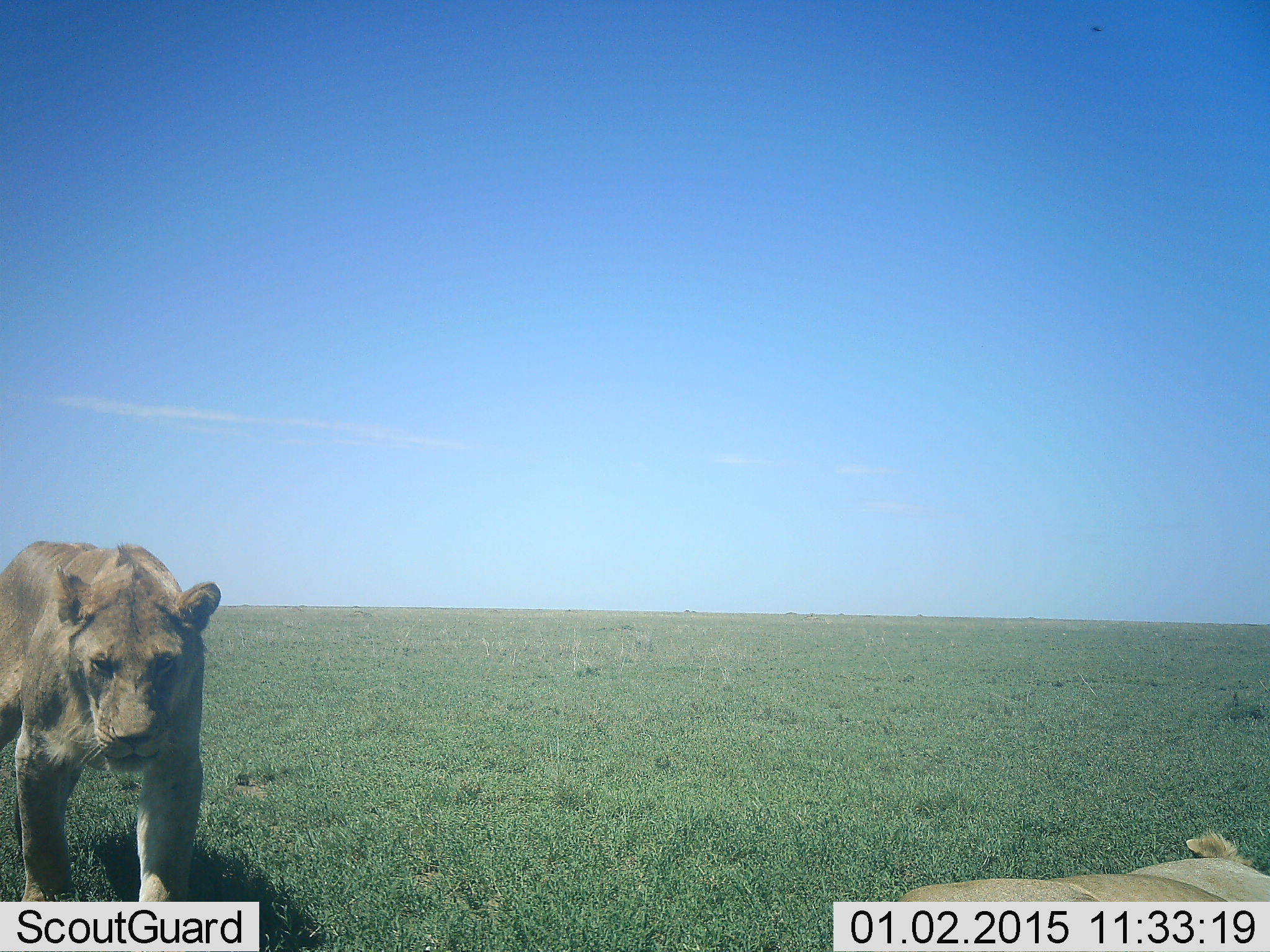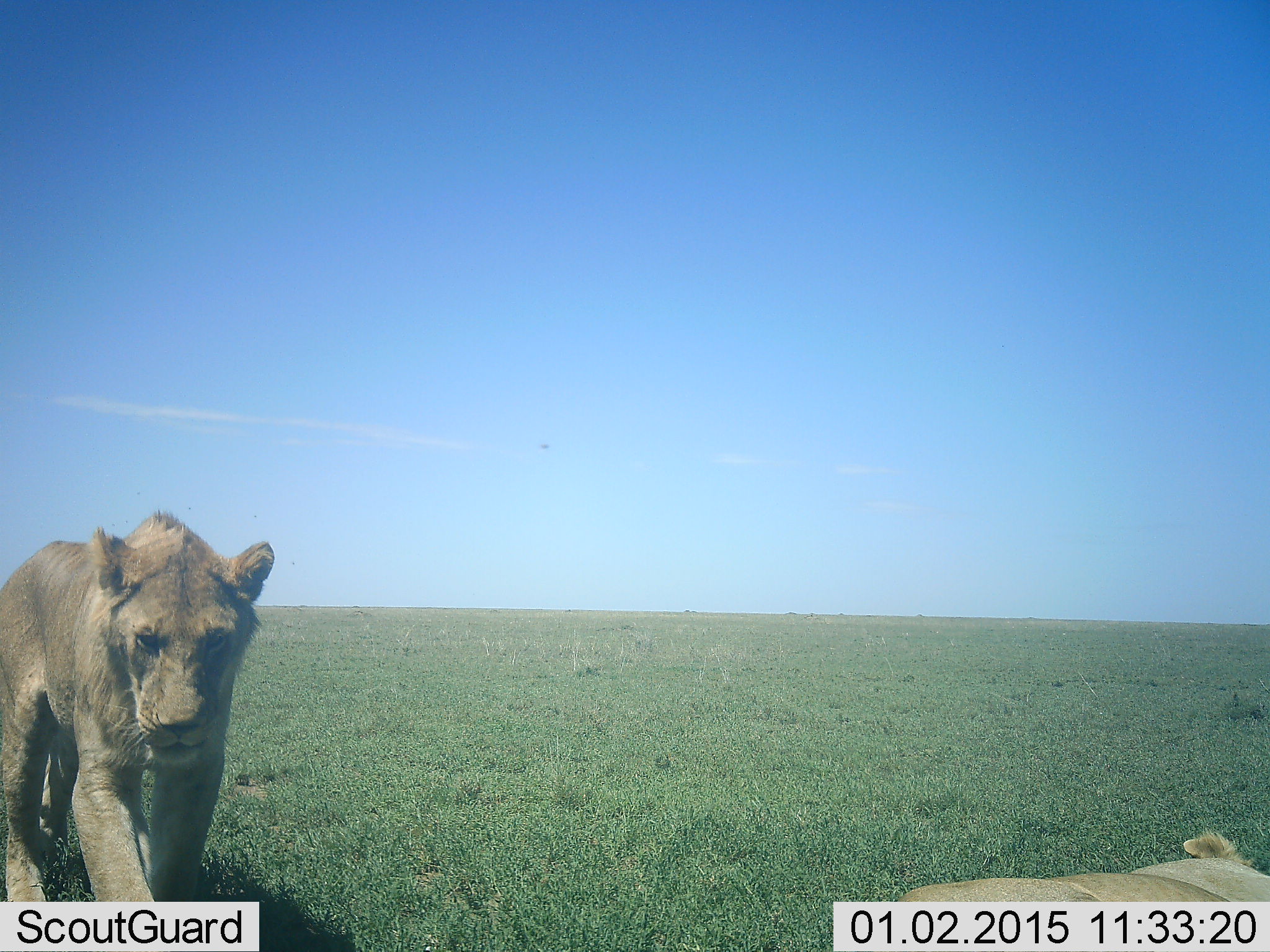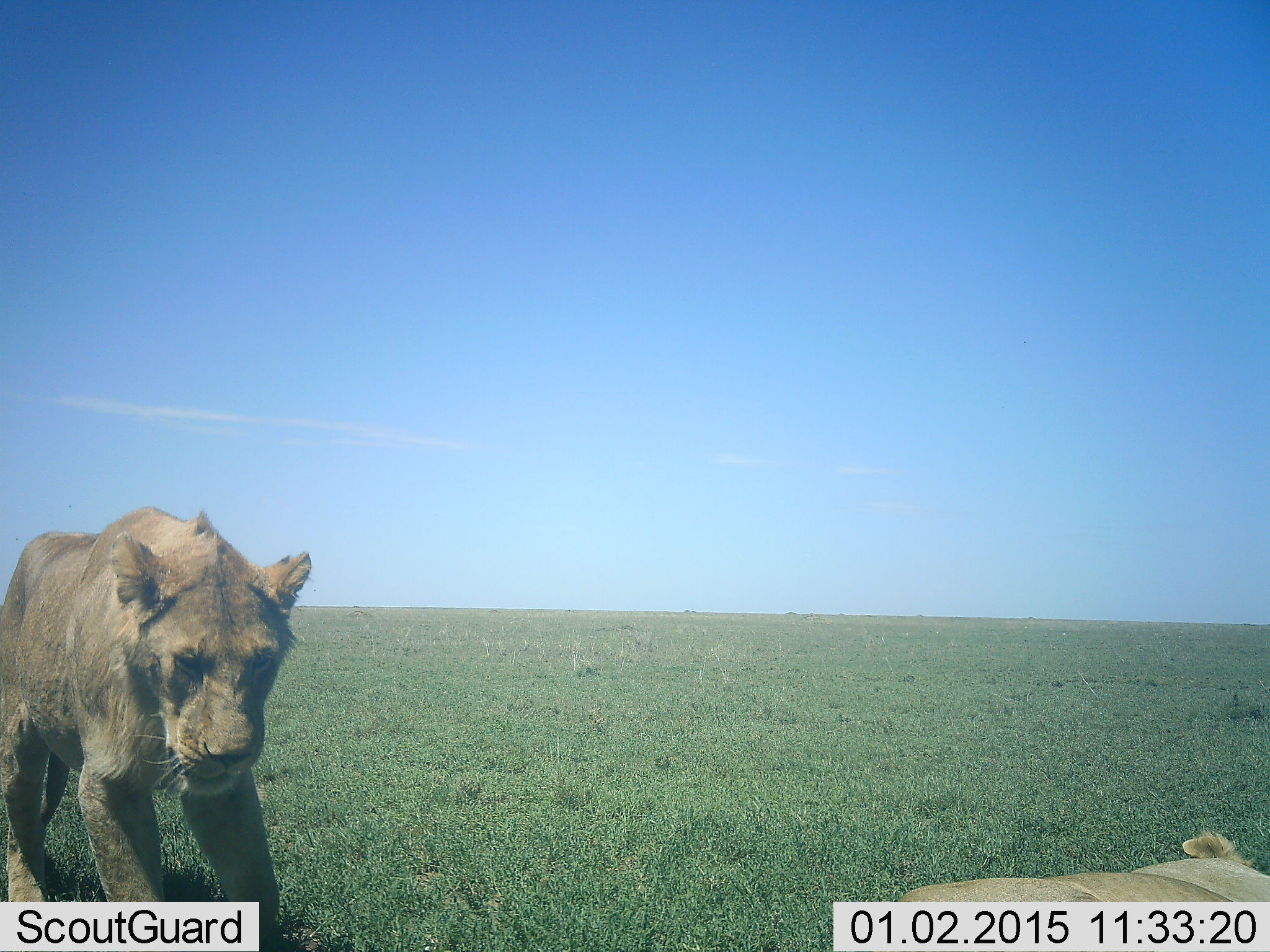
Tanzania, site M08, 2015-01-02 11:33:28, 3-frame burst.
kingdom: Animalia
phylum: Chordata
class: Mammalia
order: Carnivora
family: Felidae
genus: Panthera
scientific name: Panthera leo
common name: lion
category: lionfemale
Lionfemale (lion) (Panthera leo), count 2. Behavior (volunteer vote fractions): standing 10%, resting 90%, moving 100%, interacting 0%. Young present (vote fraction): 0%. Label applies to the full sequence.